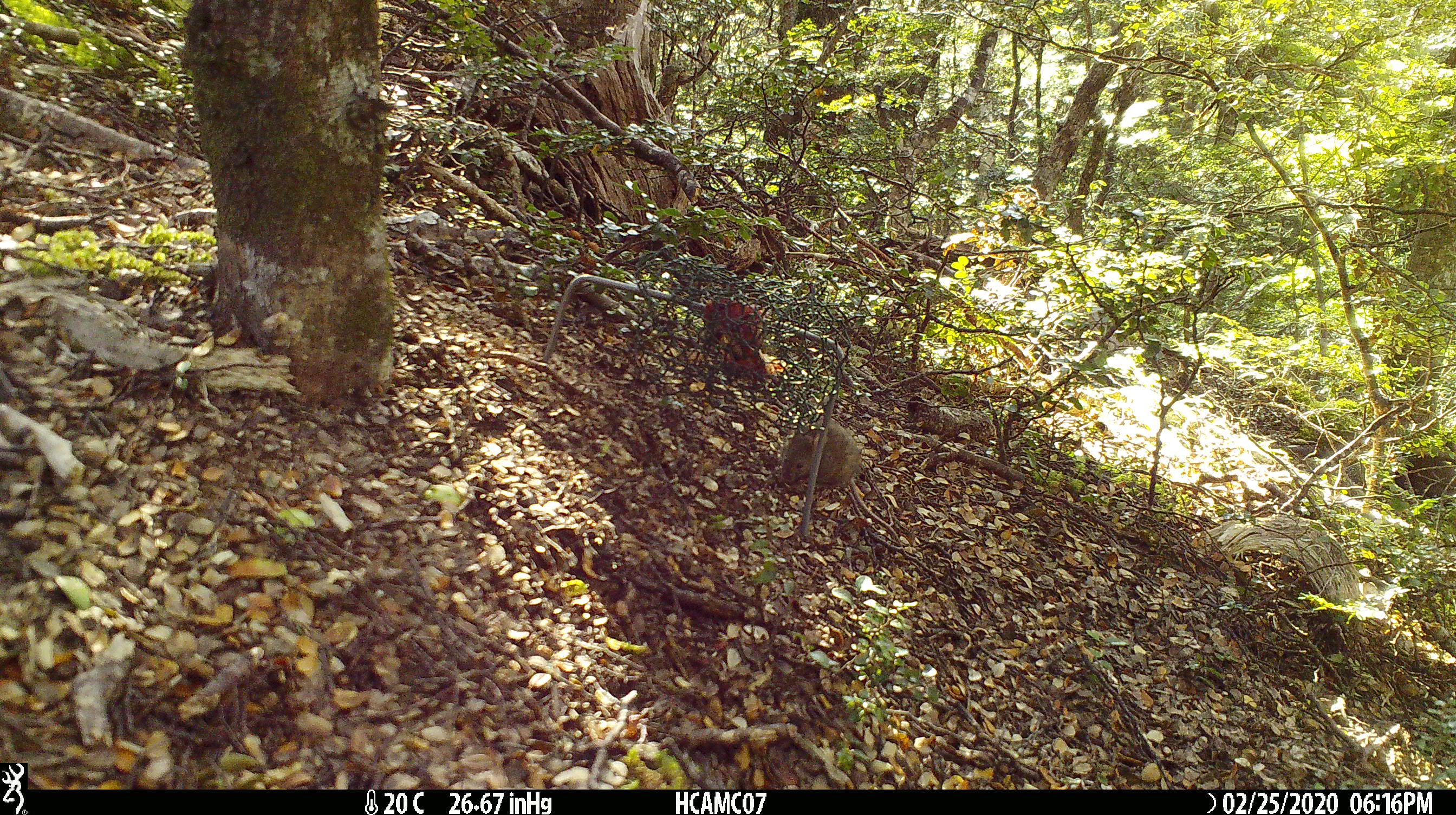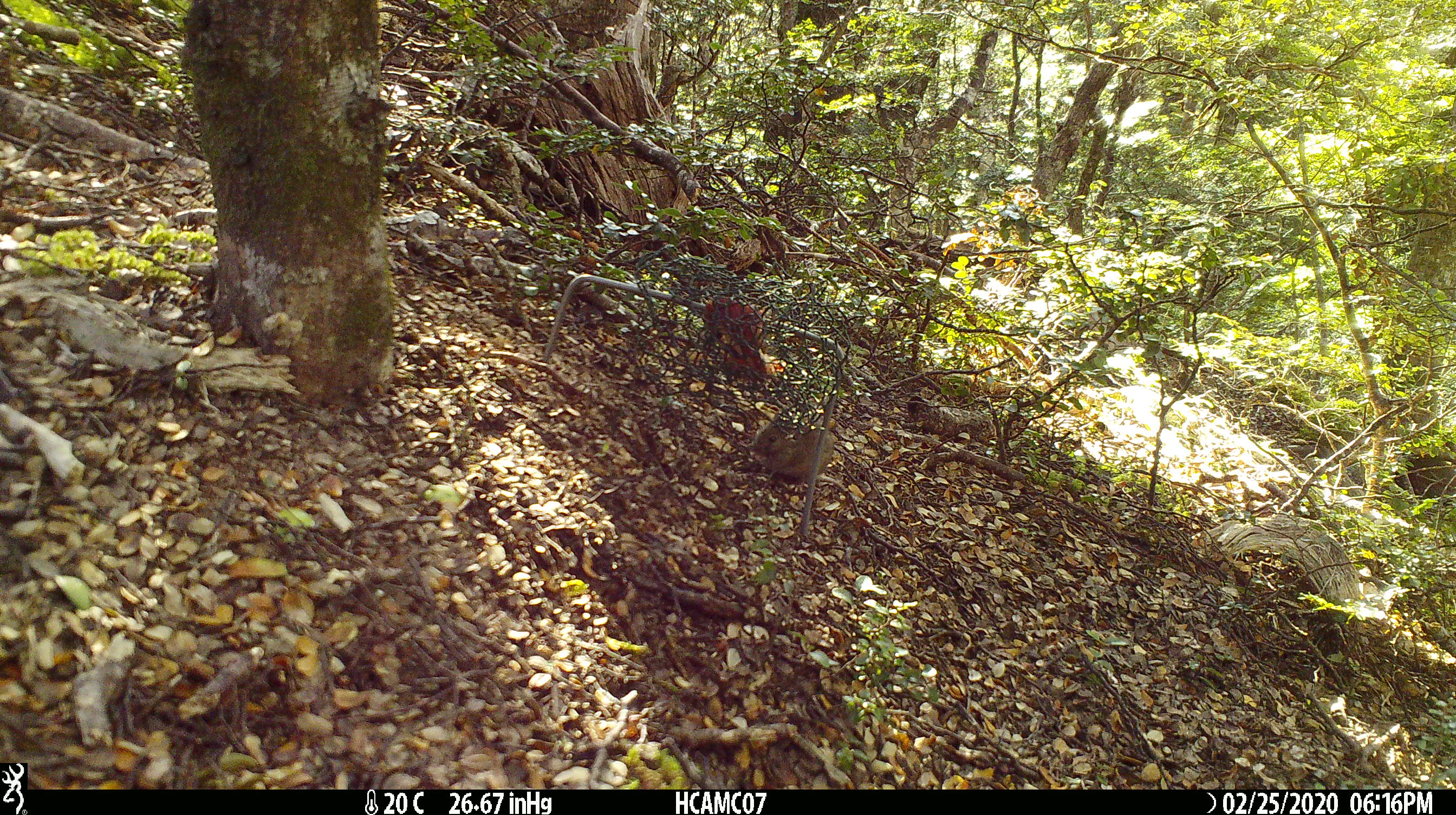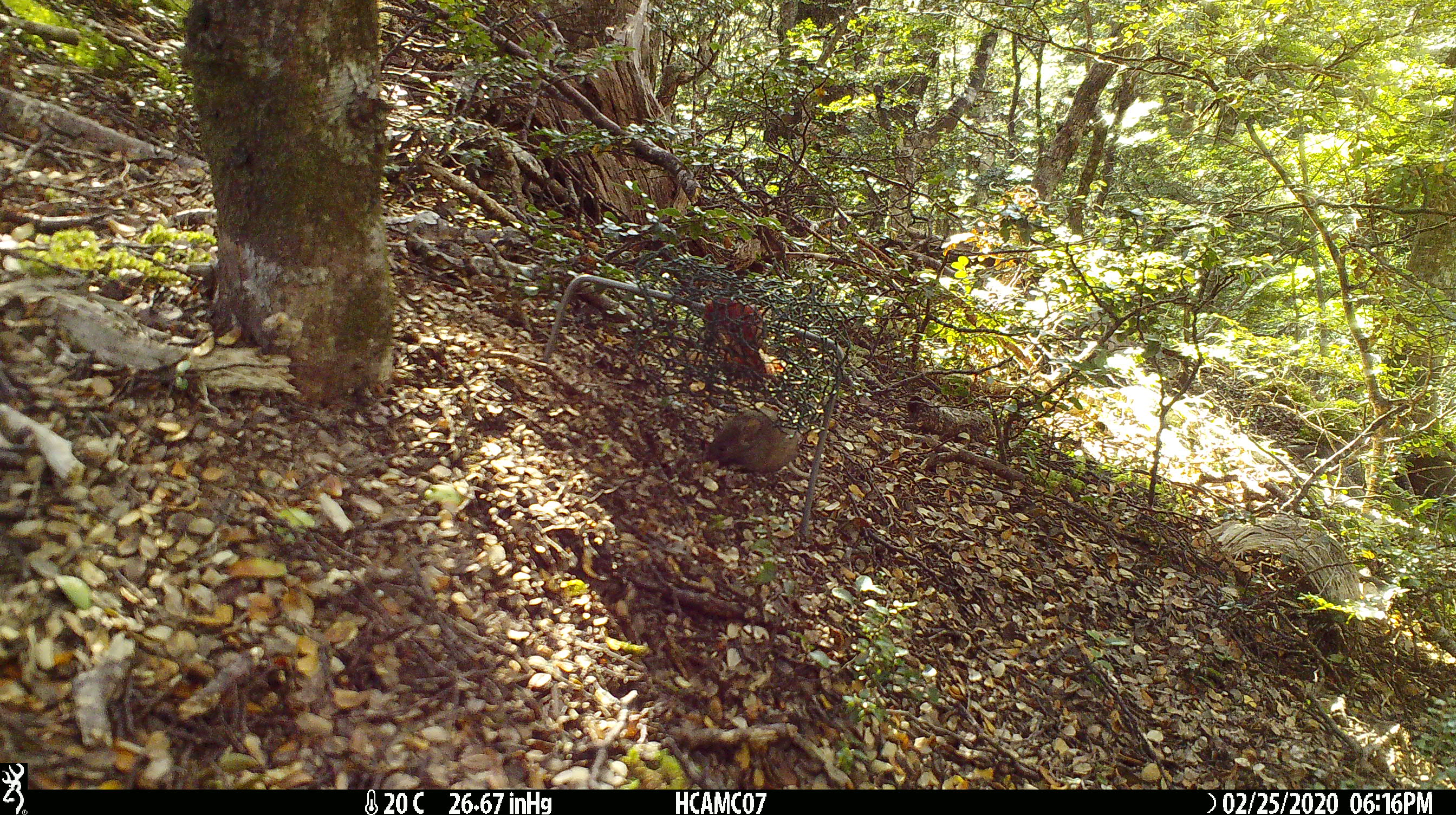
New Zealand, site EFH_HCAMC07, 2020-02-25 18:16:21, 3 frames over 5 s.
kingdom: Animalia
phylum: Chordata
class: Mammalia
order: Rodentia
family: Muridae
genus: Mus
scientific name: Mus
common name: mouse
Mouse (Mus).